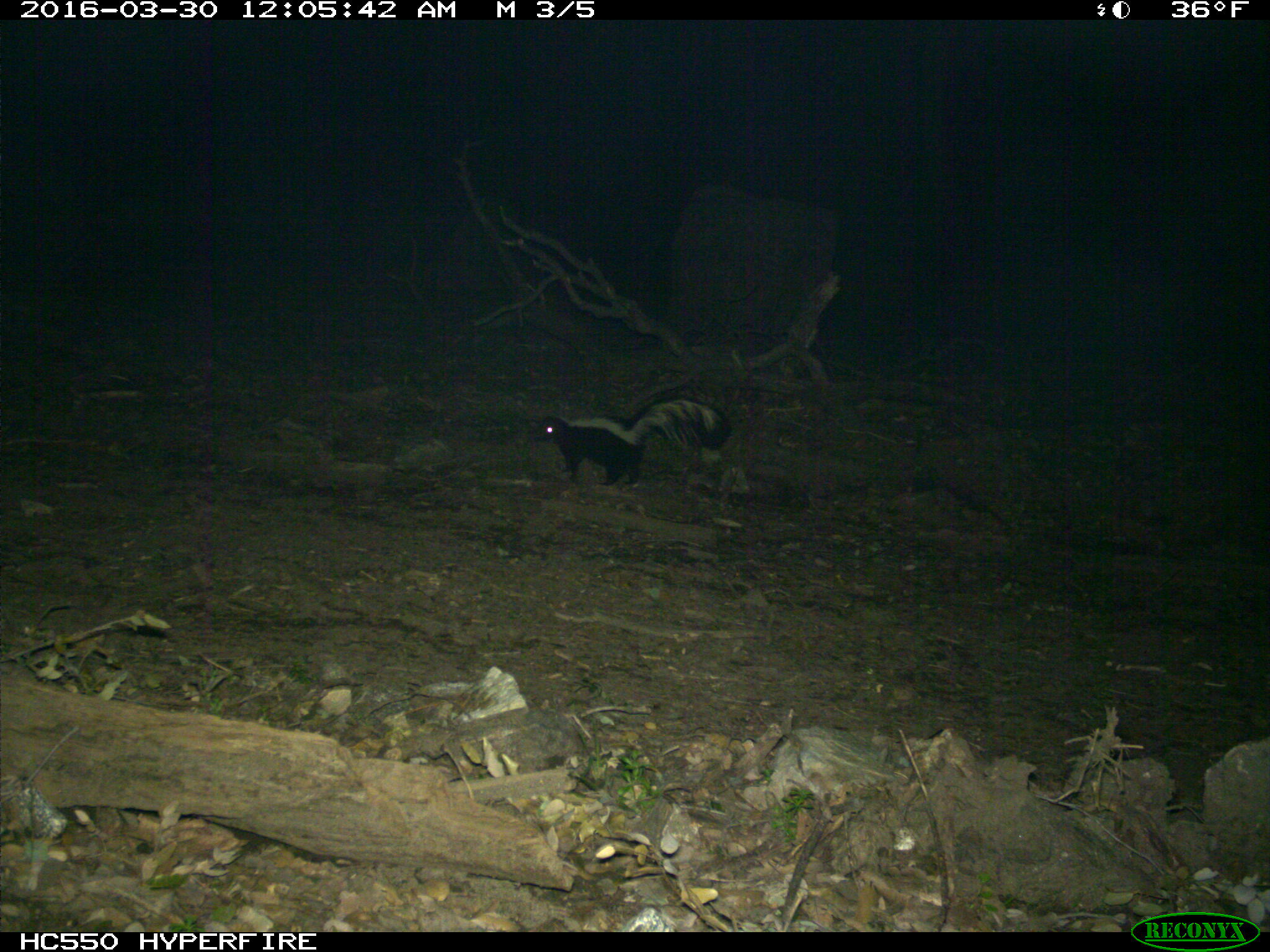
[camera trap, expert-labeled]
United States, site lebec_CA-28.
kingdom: Animalia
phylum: Chordata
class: Mammalia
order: Carnivora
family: Mephitidae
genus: Mephitis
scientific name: Mephitis mephitis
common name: striped skunk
Mephitis mephitis (striped skunk).